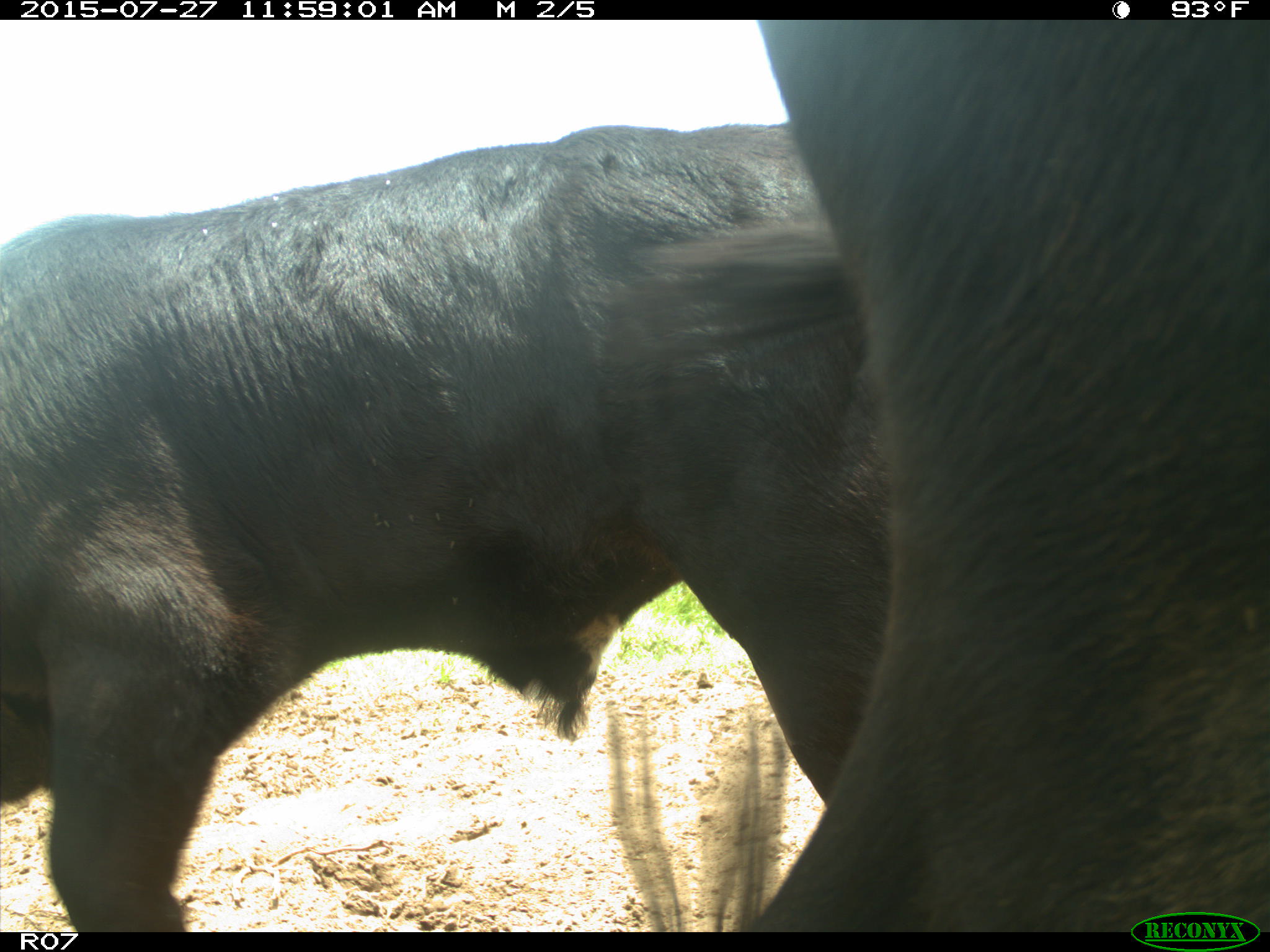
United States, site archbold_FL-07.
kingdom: Animalia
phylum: Chordata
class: Mammalia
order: Artiodactyla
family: Bovidae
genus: Bos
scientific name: Bos taurus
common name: domestic cow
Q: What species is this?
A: Bos taurus (domestic cow).